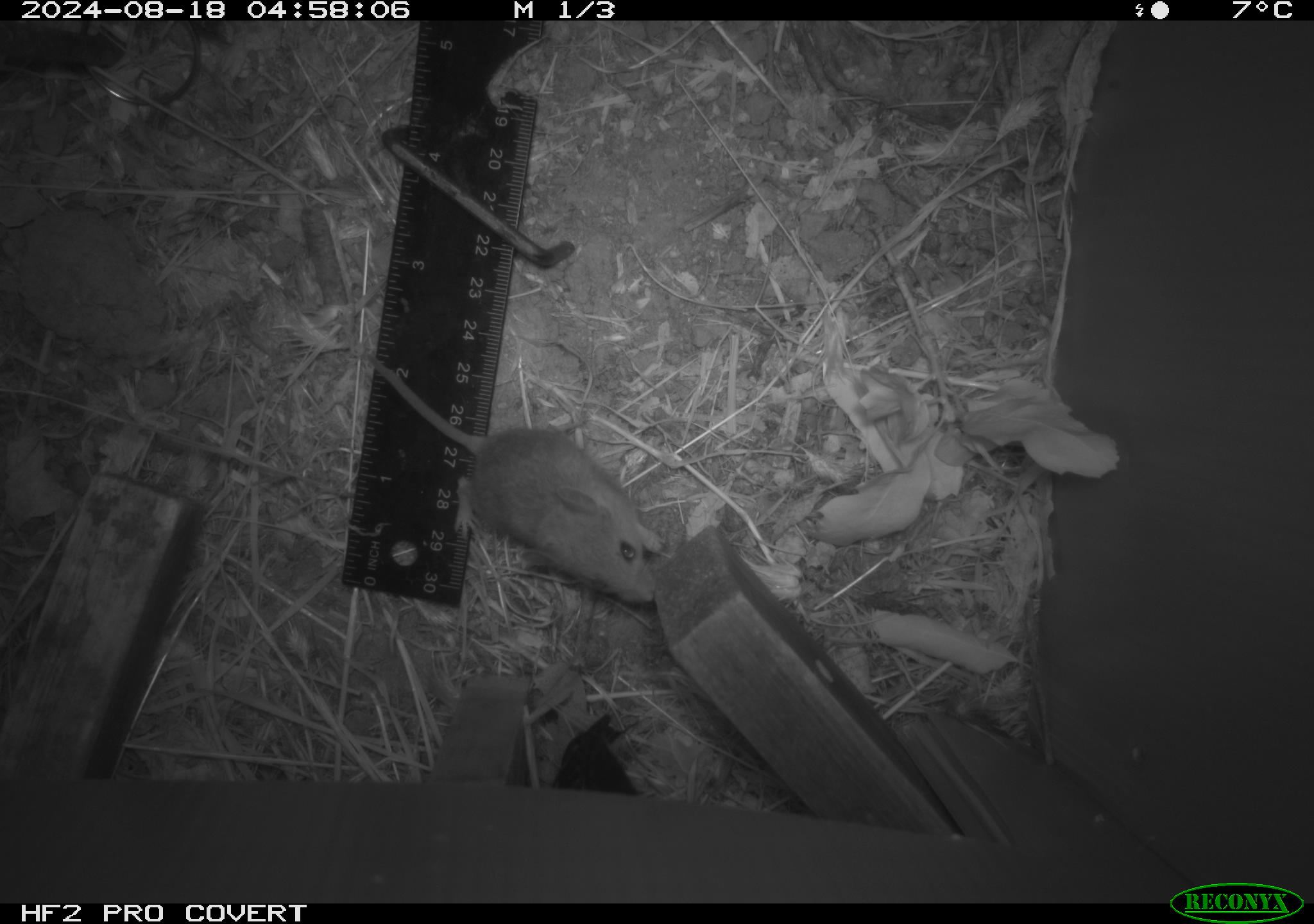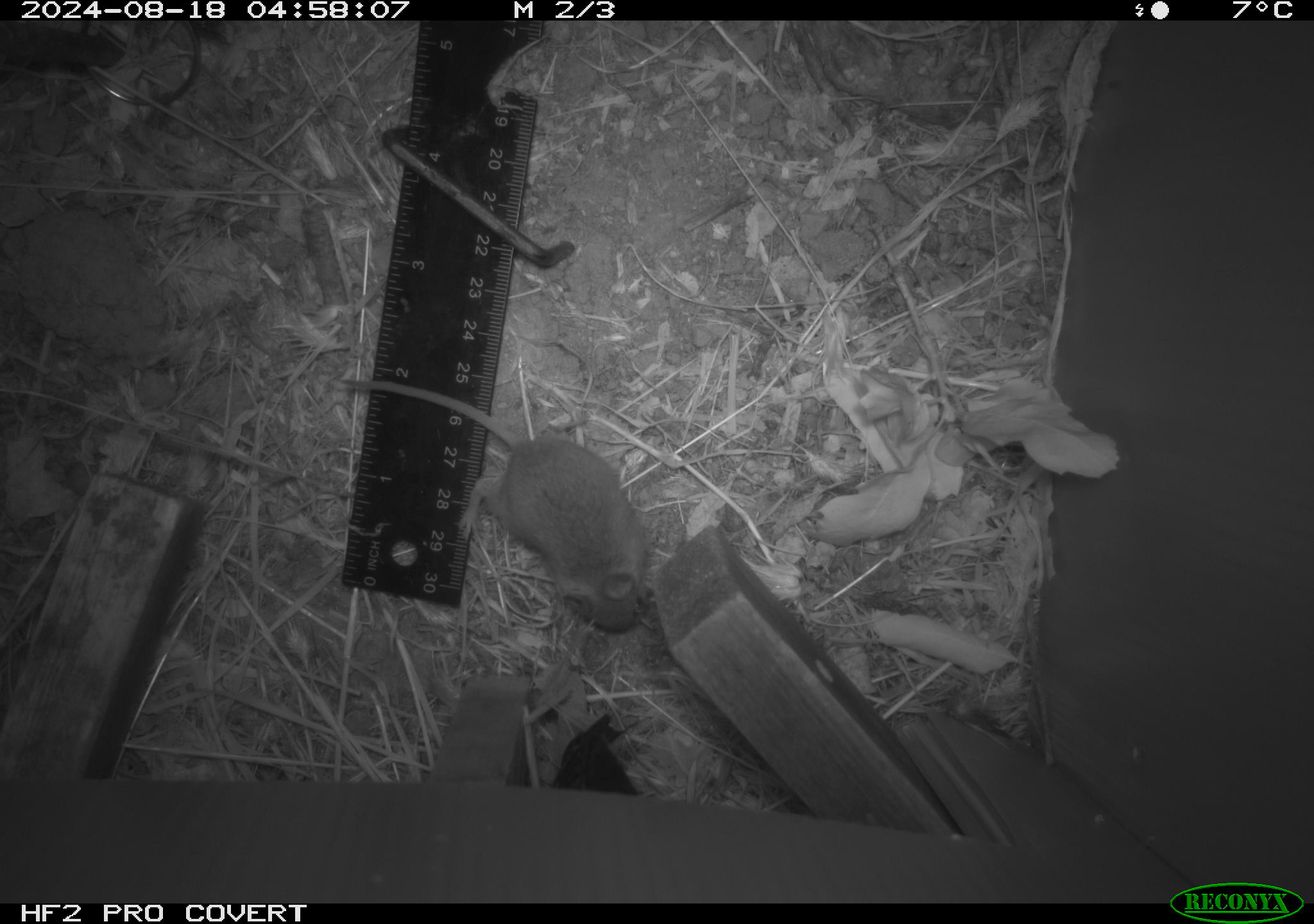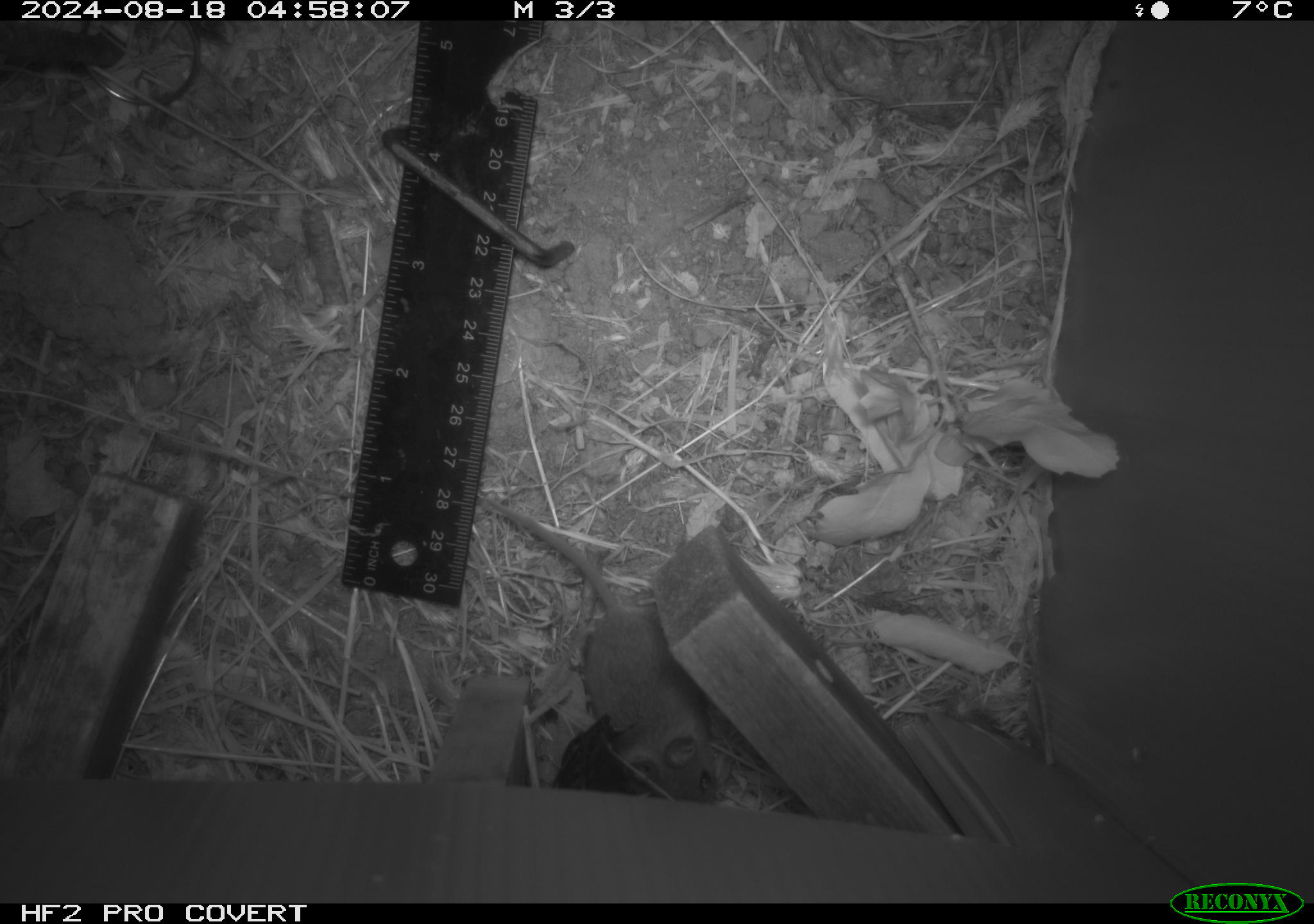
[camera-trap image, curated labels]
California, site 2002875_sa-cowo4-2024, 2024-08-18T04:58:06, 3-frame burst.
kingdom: Animalia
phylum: Chordata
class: Mammalia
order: Rodentia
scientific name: Rodentia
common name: mouse species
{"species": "mouse species (Rodentia)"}